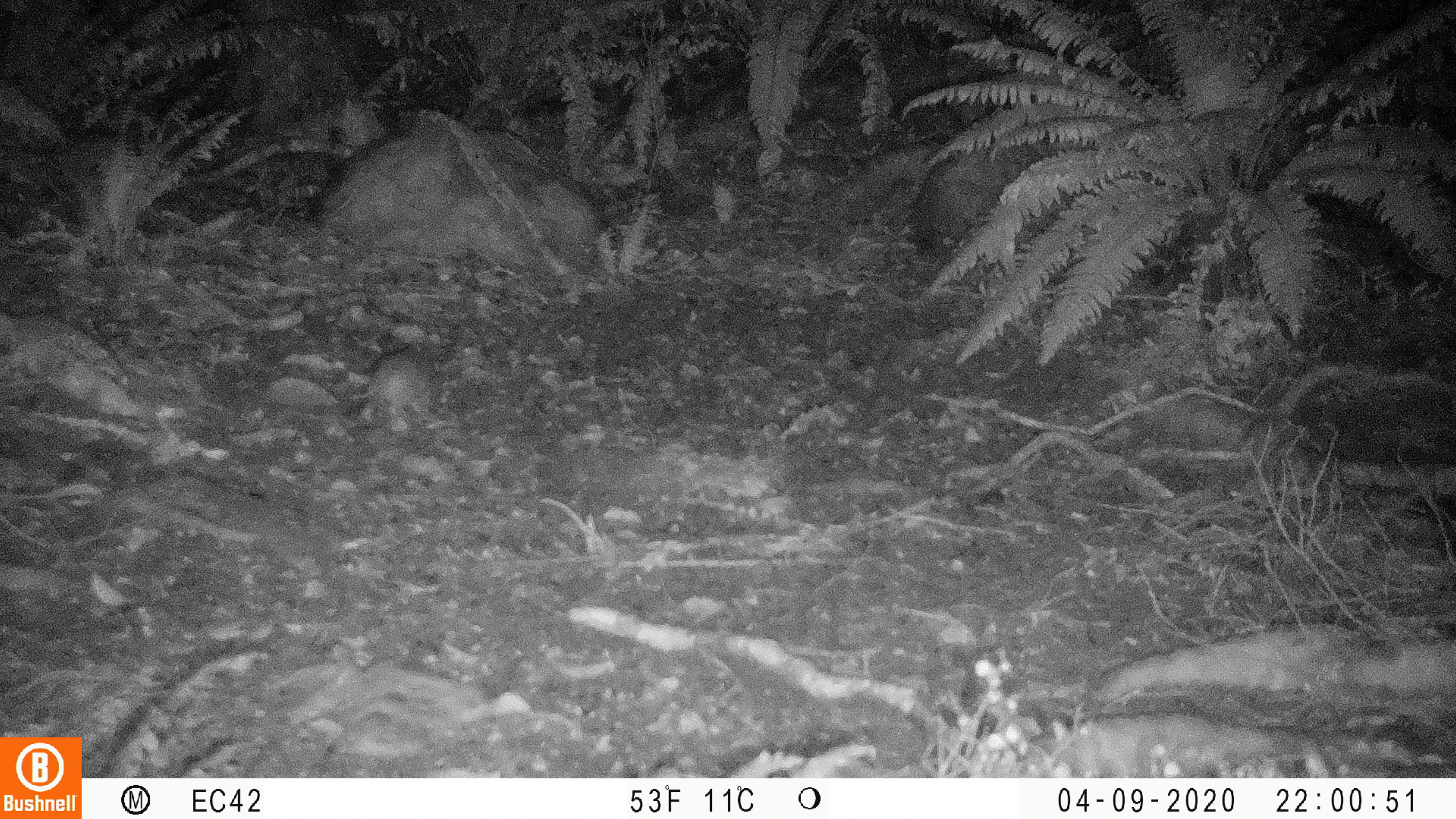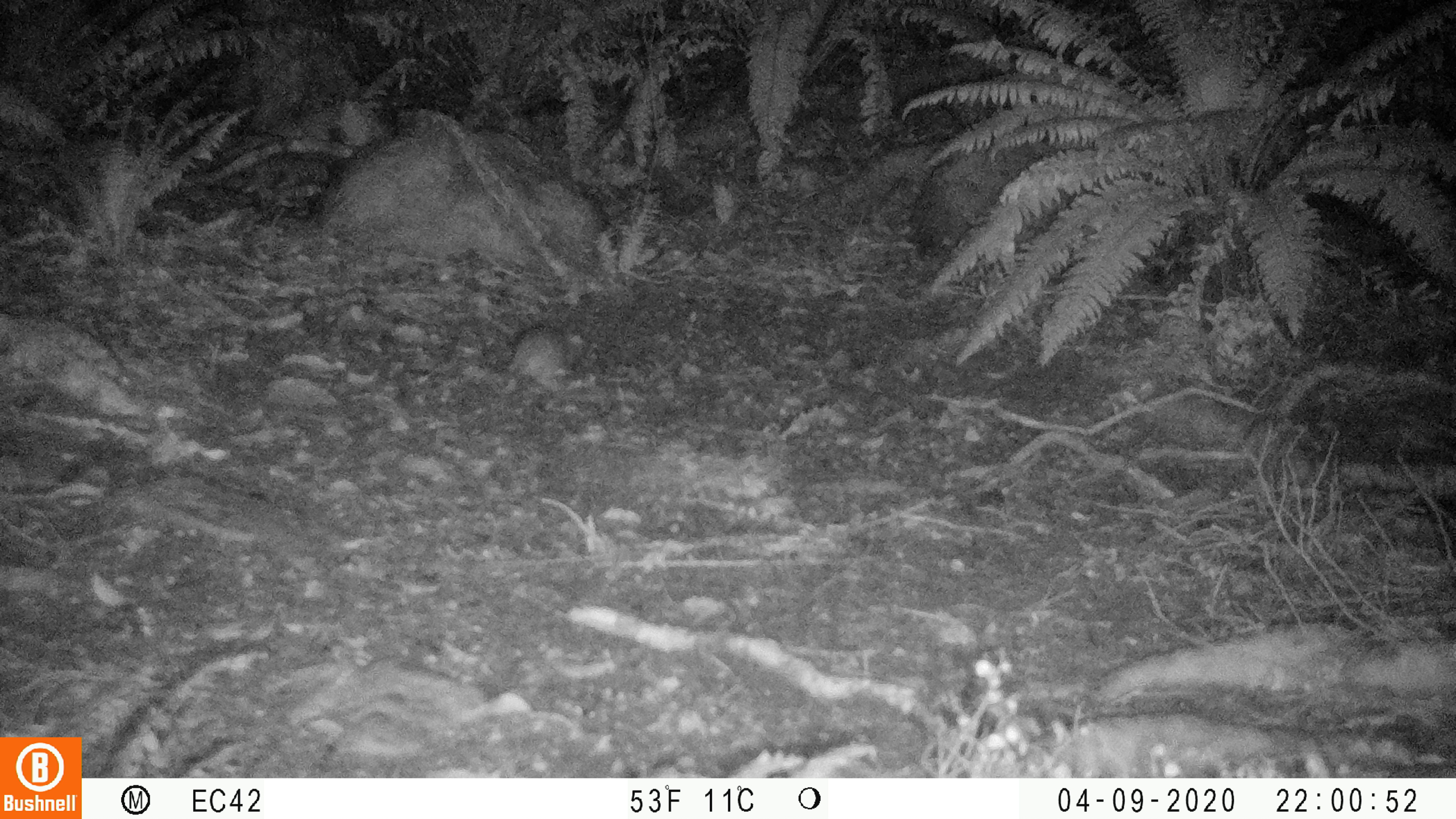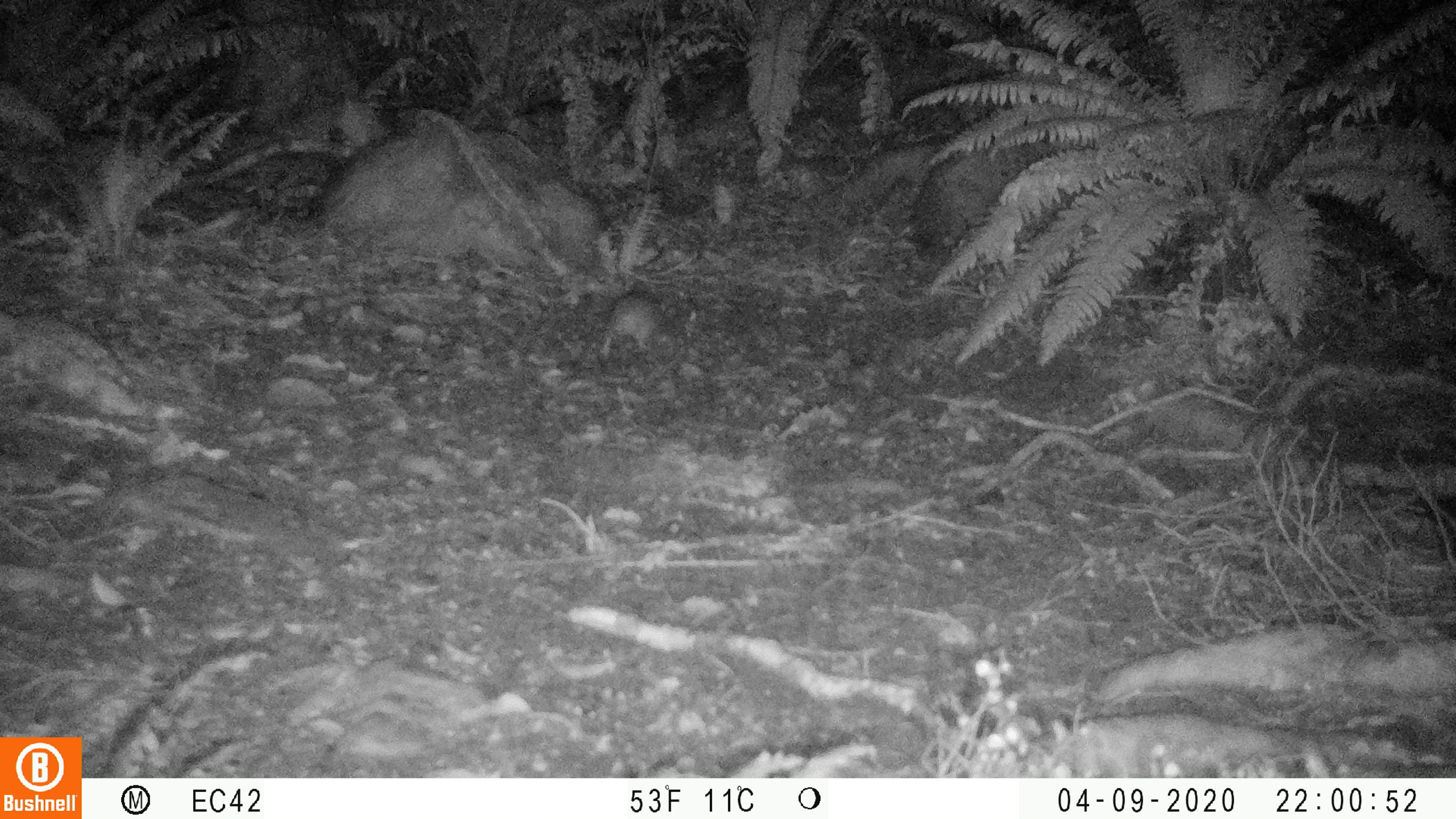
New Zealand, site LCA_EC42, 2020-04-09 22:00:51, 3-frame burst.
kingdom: Animalia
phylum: Chordata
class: Mammalia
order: Rodentia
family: Muridae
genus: Rattus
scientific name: Rattus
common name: rat